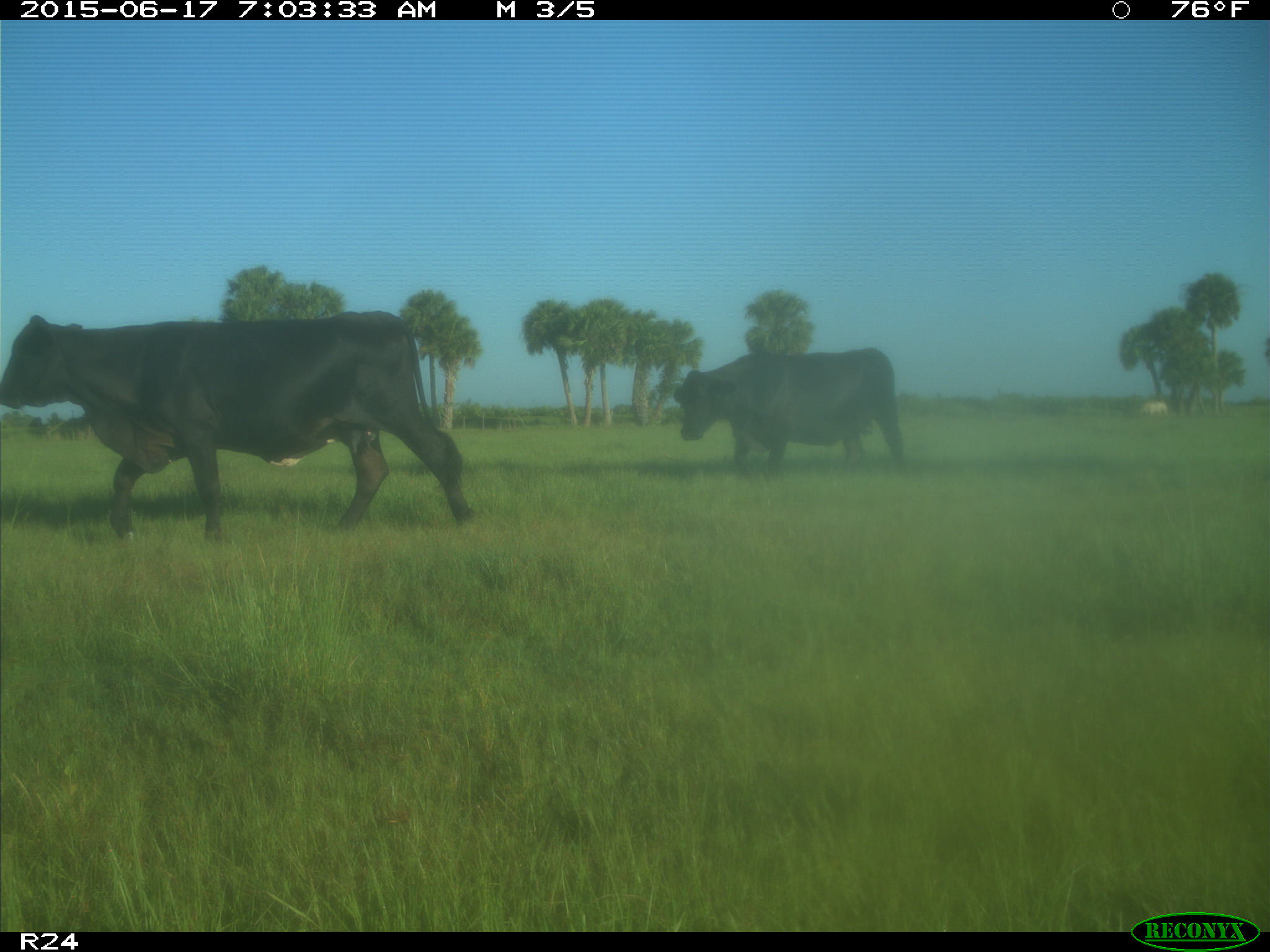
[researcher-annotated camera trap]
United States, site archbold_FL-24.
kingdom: Animalia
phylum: Chordata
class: Mammalia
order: Artiodactyla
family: Bovidae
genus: Bos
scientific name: Bos taurus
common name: domestic cow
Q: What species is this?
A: Bos taurus (domestic cow).